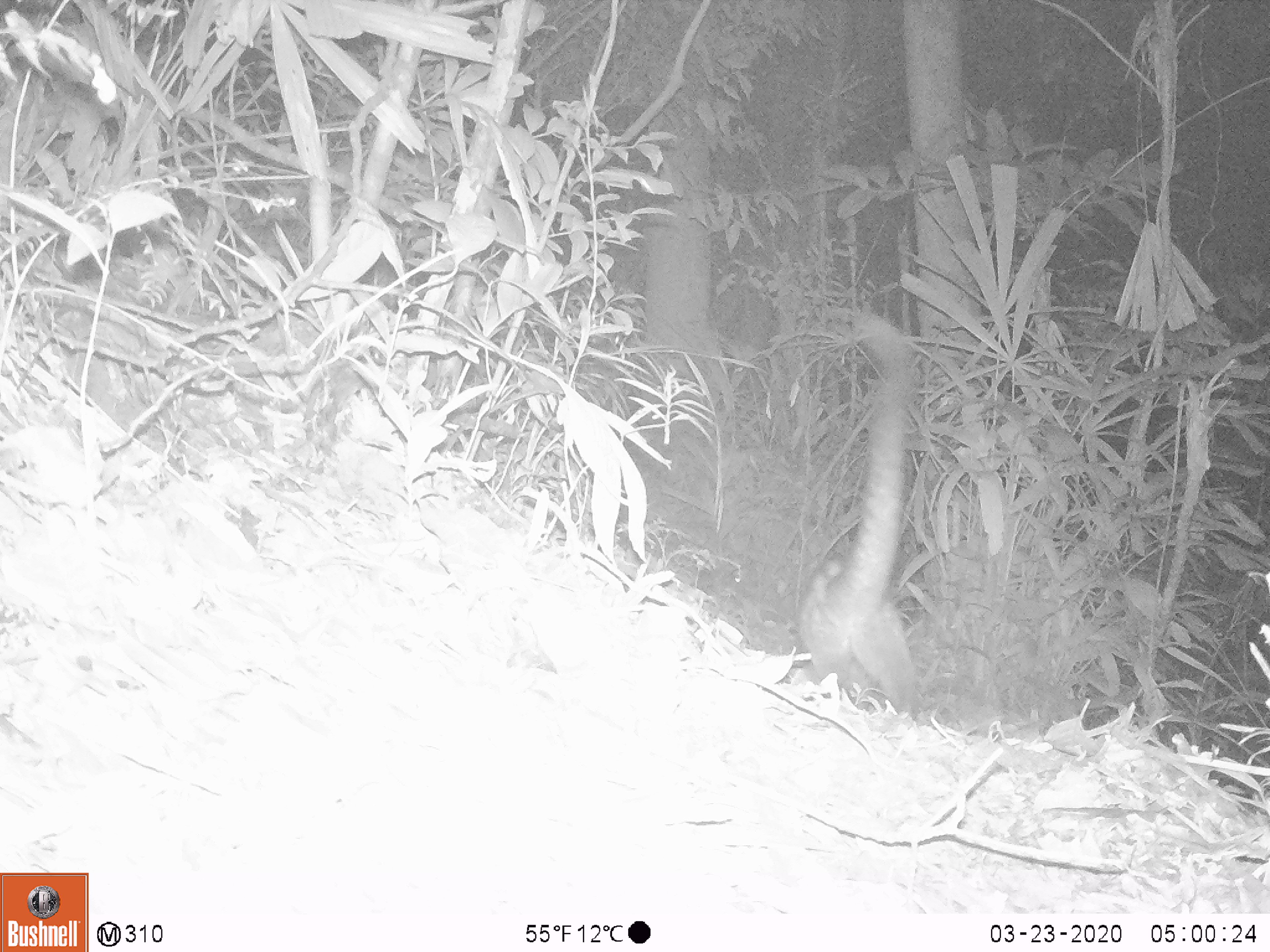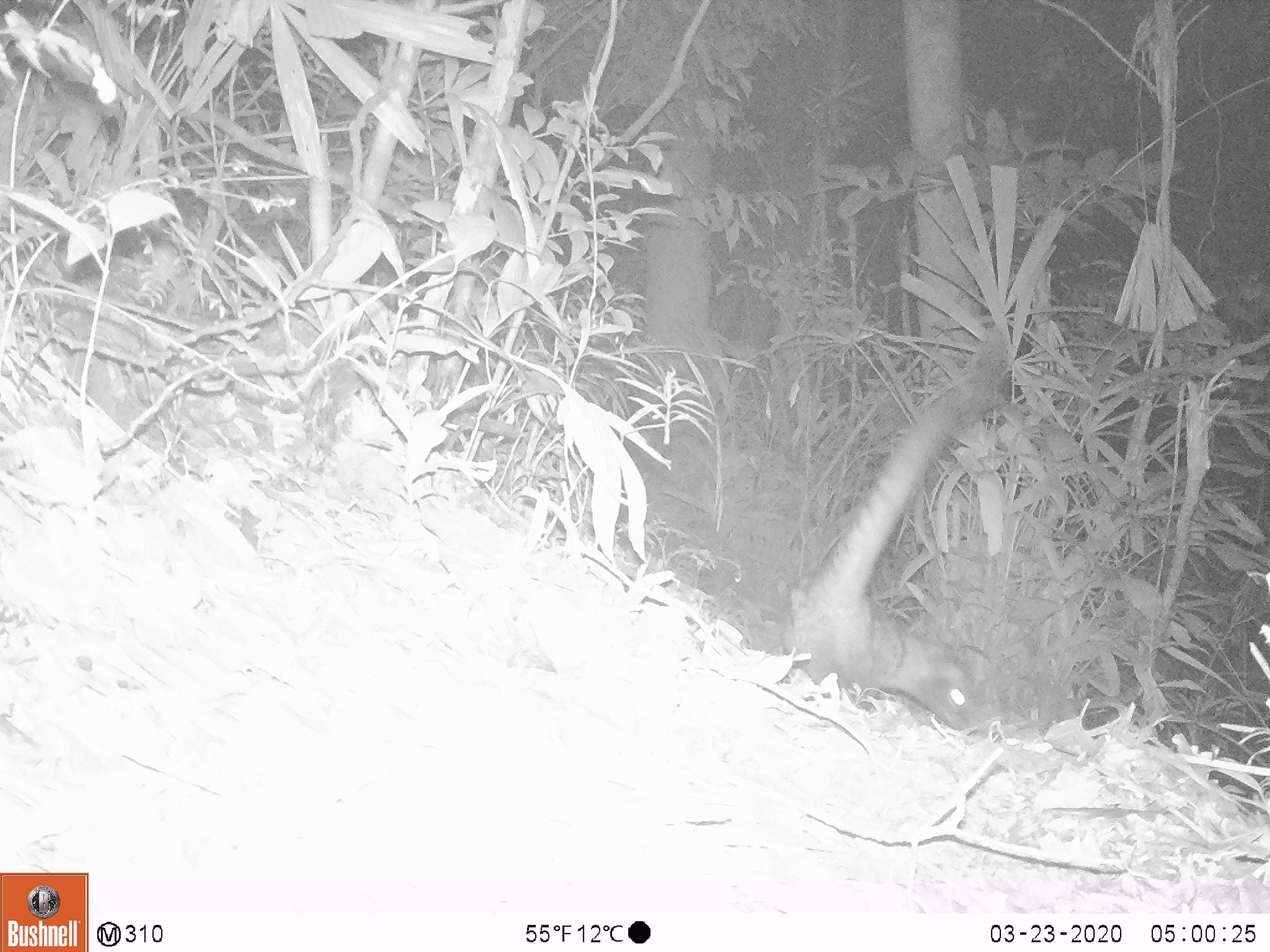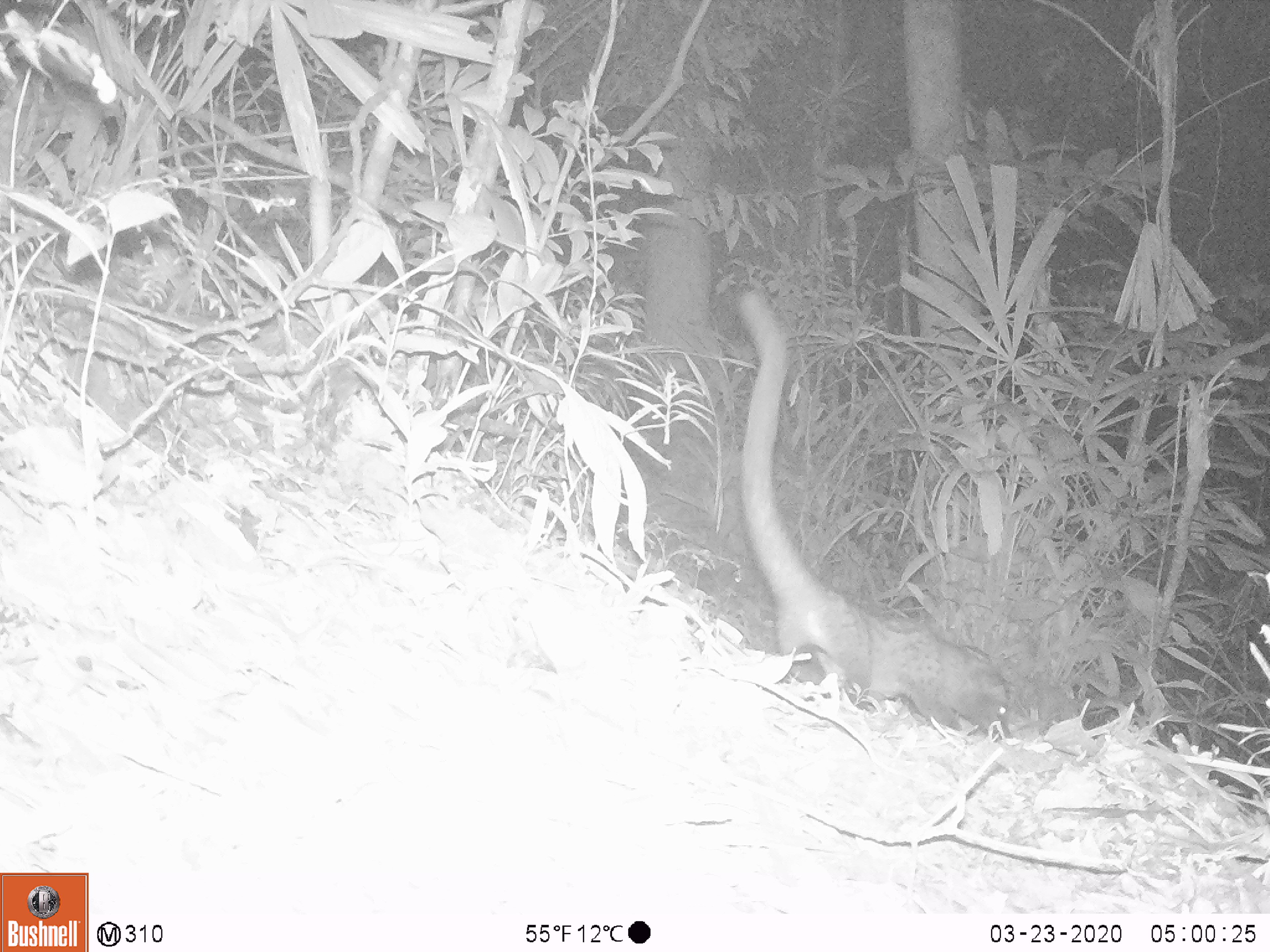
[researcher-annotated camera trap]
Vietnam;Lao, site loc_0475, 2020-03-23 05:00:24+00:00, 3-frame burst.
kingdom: Animalia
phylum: Chordata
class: Mammalia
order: Carnivora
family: Viverridae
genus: Paradoxurus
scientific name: Paradoxurus hermaphroditus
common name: common palm civet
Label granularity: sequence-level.